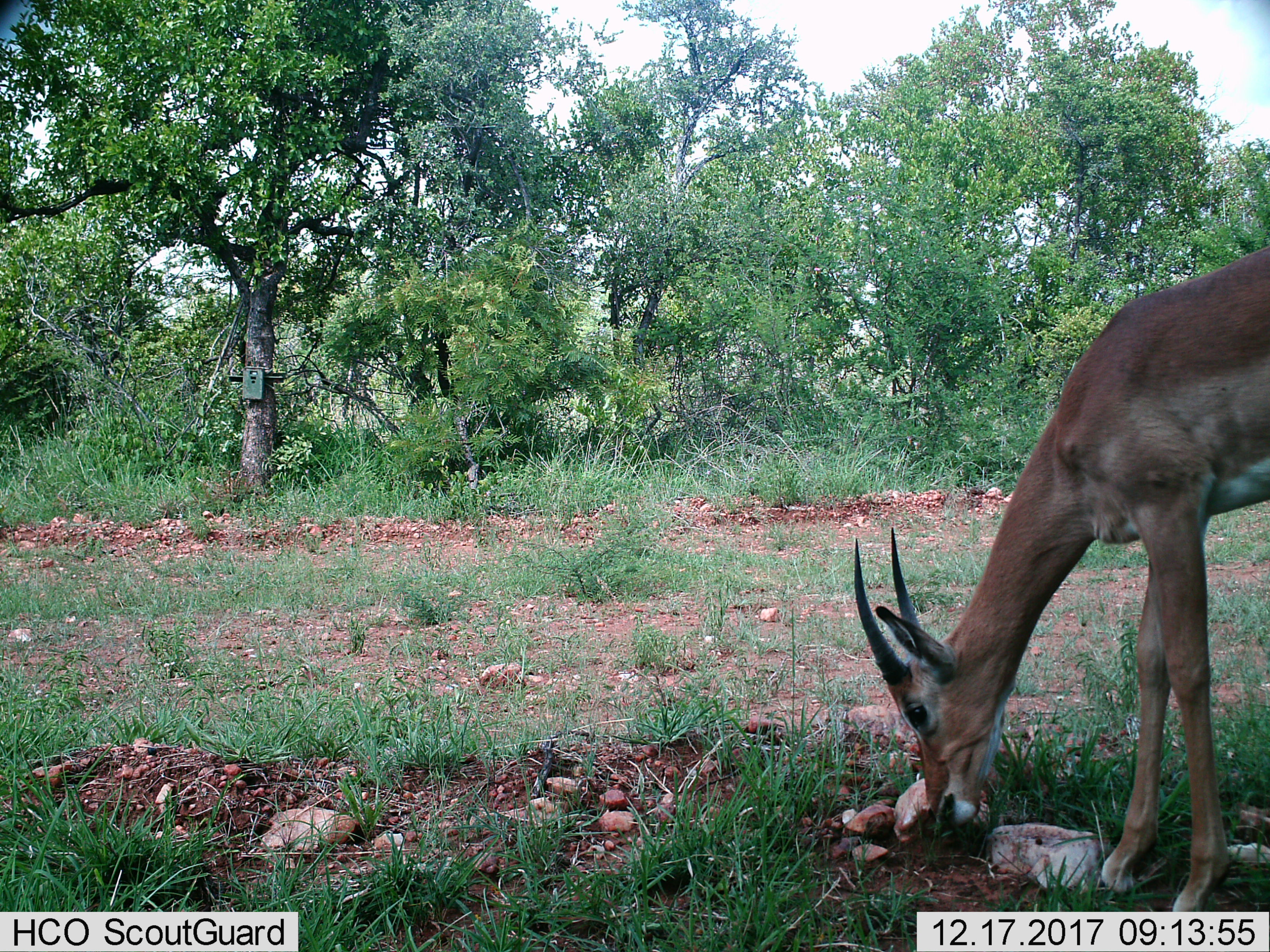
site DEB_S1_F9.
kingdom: Animalia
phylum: Chordata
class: Mammalia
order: Artiodactyla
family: Bovidae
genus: Aepyceros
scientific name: Aepyceros melampus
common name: impala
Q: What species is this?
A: Impala (Aepyceros melampus).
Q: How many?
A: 1.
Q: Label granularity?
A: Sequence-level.